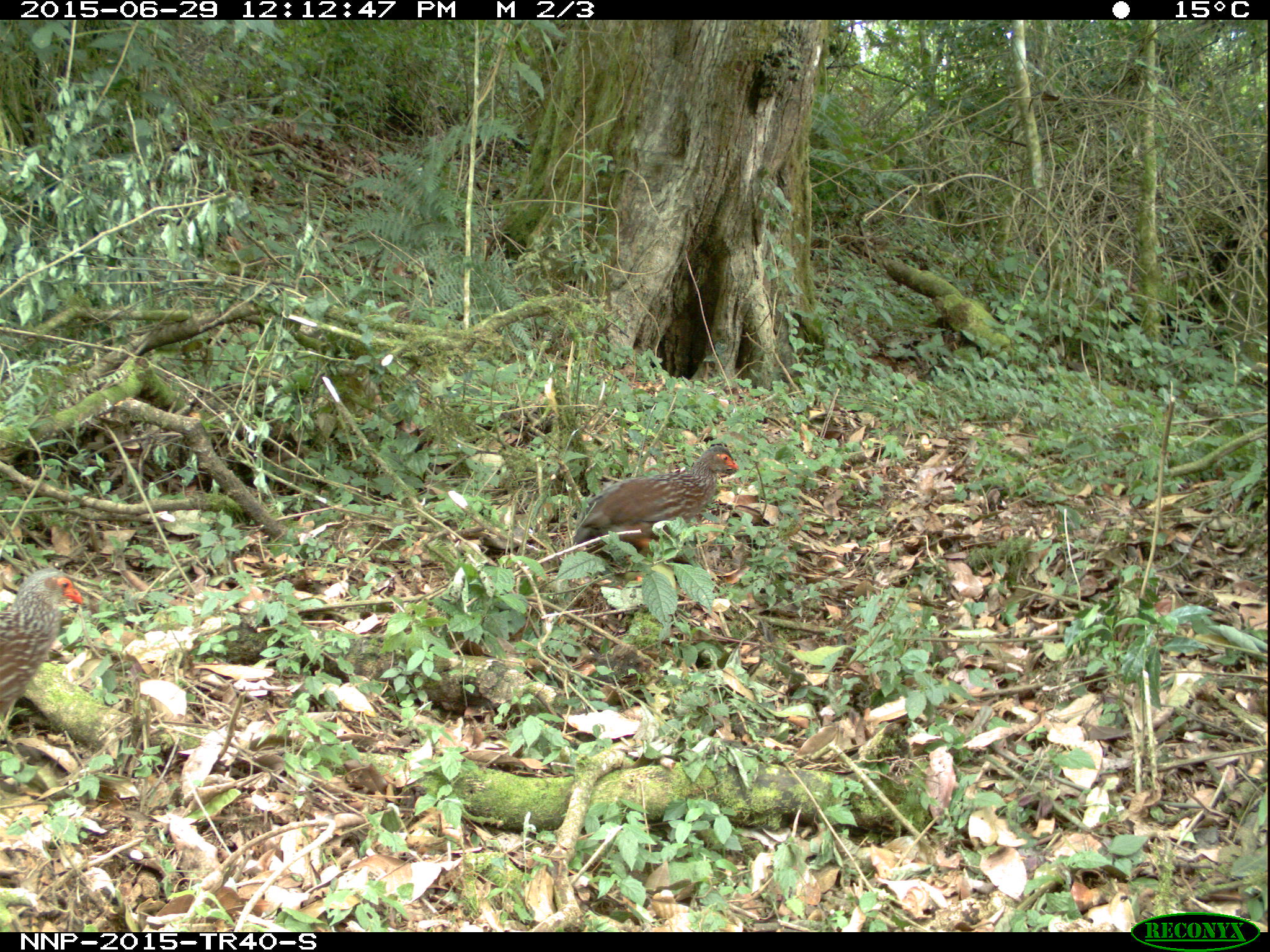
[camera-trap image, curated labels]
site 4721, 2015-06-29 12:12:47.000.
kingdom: Animalia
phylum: Chordata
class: Aves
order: Galliformes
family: Phasianidae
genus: Pternistis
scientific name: Pternistis nobilis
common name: handsome francolin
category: francolinus nobilis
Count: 2.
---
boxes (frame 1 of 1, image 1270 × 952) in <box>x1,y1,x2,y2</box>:
francolinus nobilis: <box>573,445,739,562</box>; <box>0,568,83,739</box>